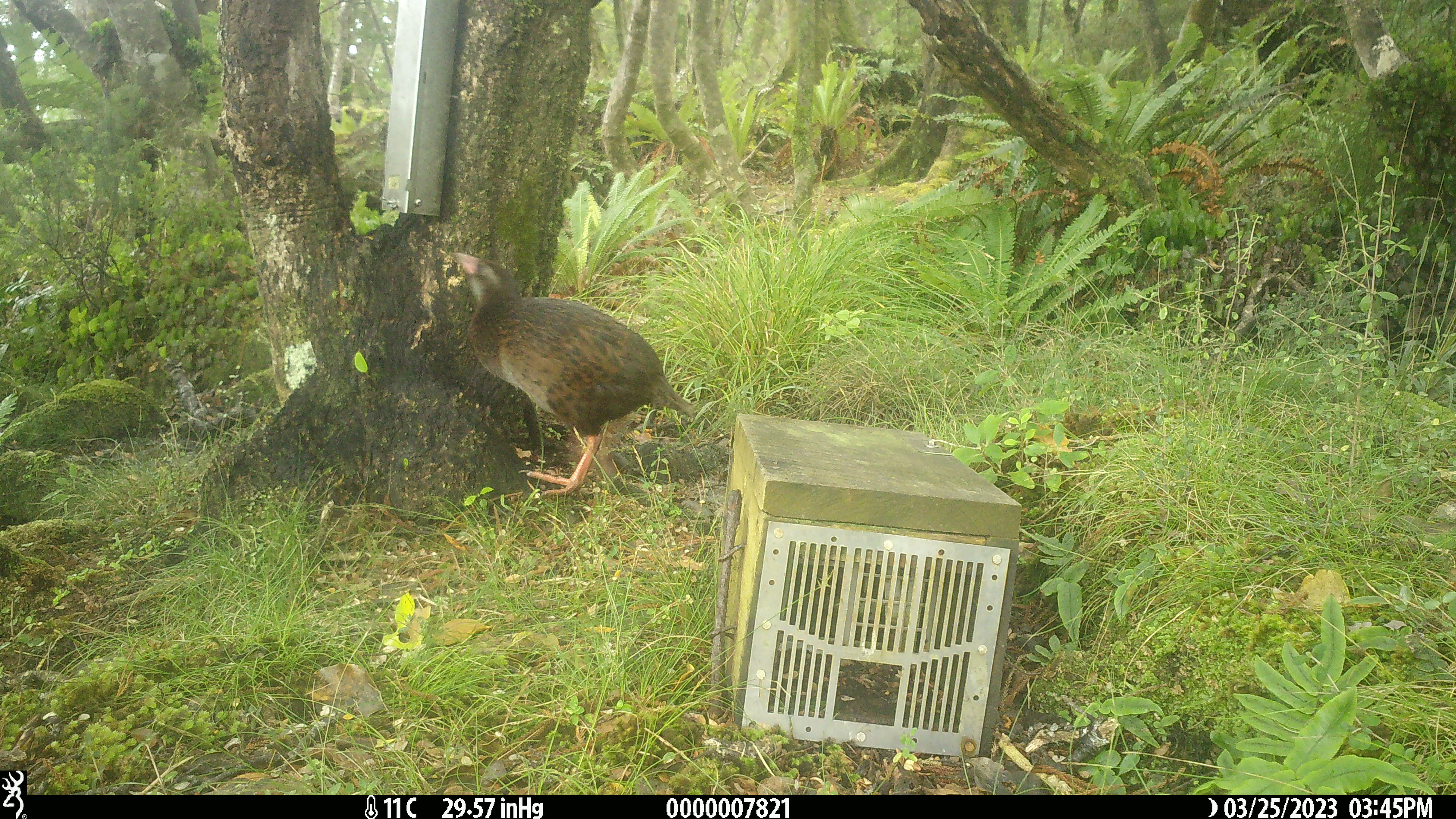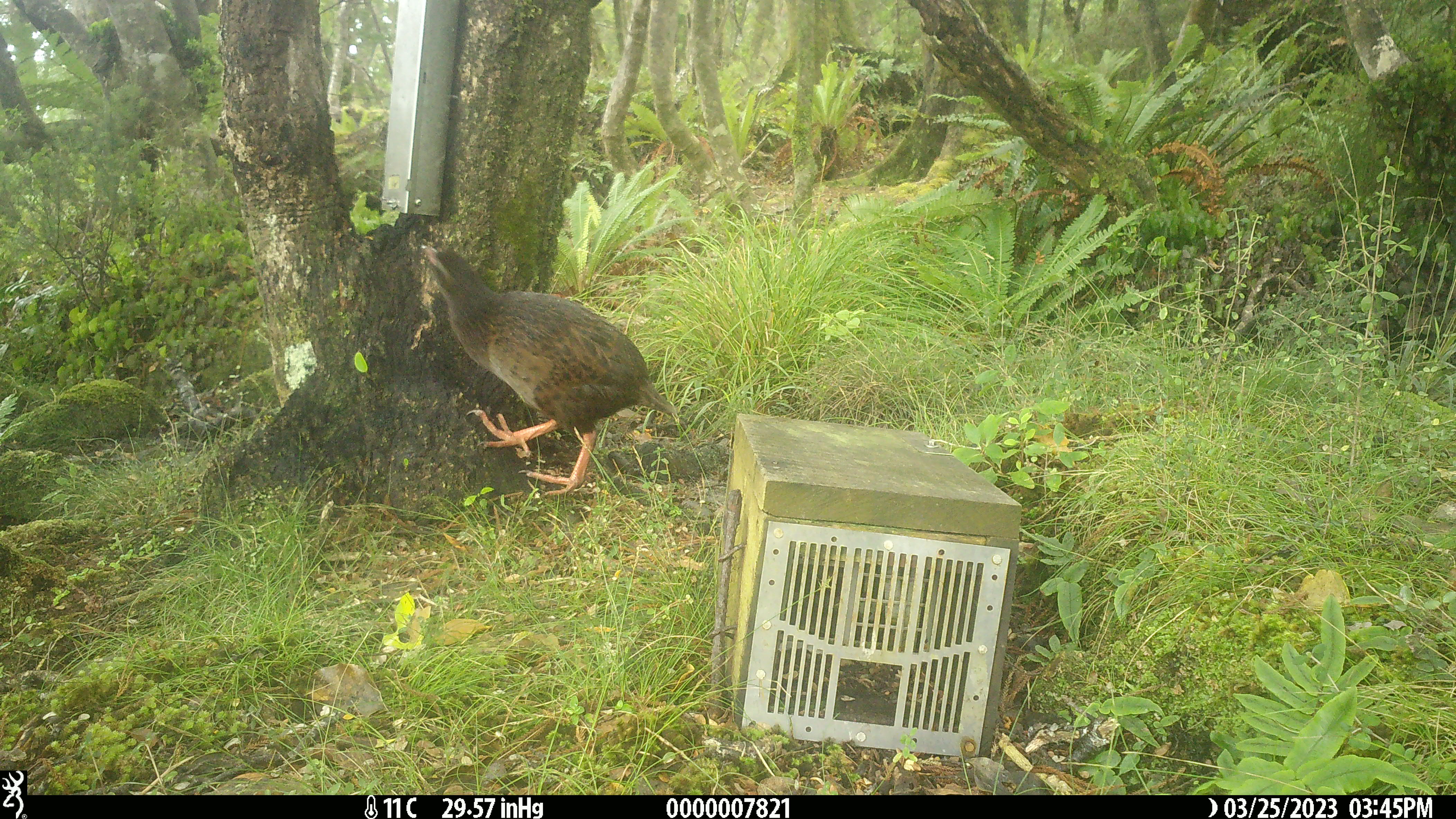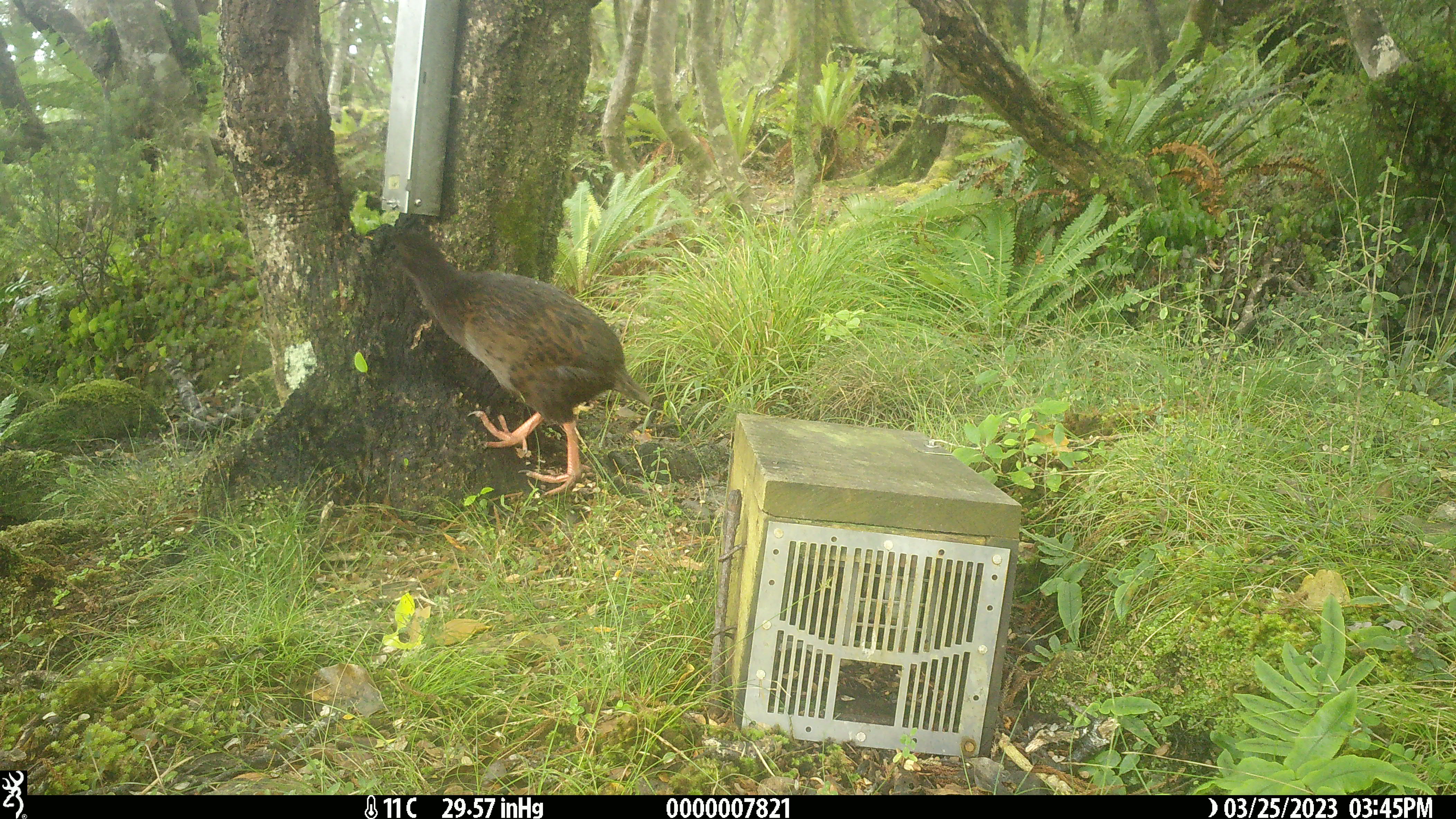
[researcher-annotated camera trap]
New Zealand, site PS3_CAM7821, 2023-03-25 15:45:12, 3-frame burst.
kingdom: Animalia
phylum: Chordata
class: Aves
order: Gruiformes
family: Rallidae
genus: Gallirallus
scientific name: Gallirallus australis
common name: weka